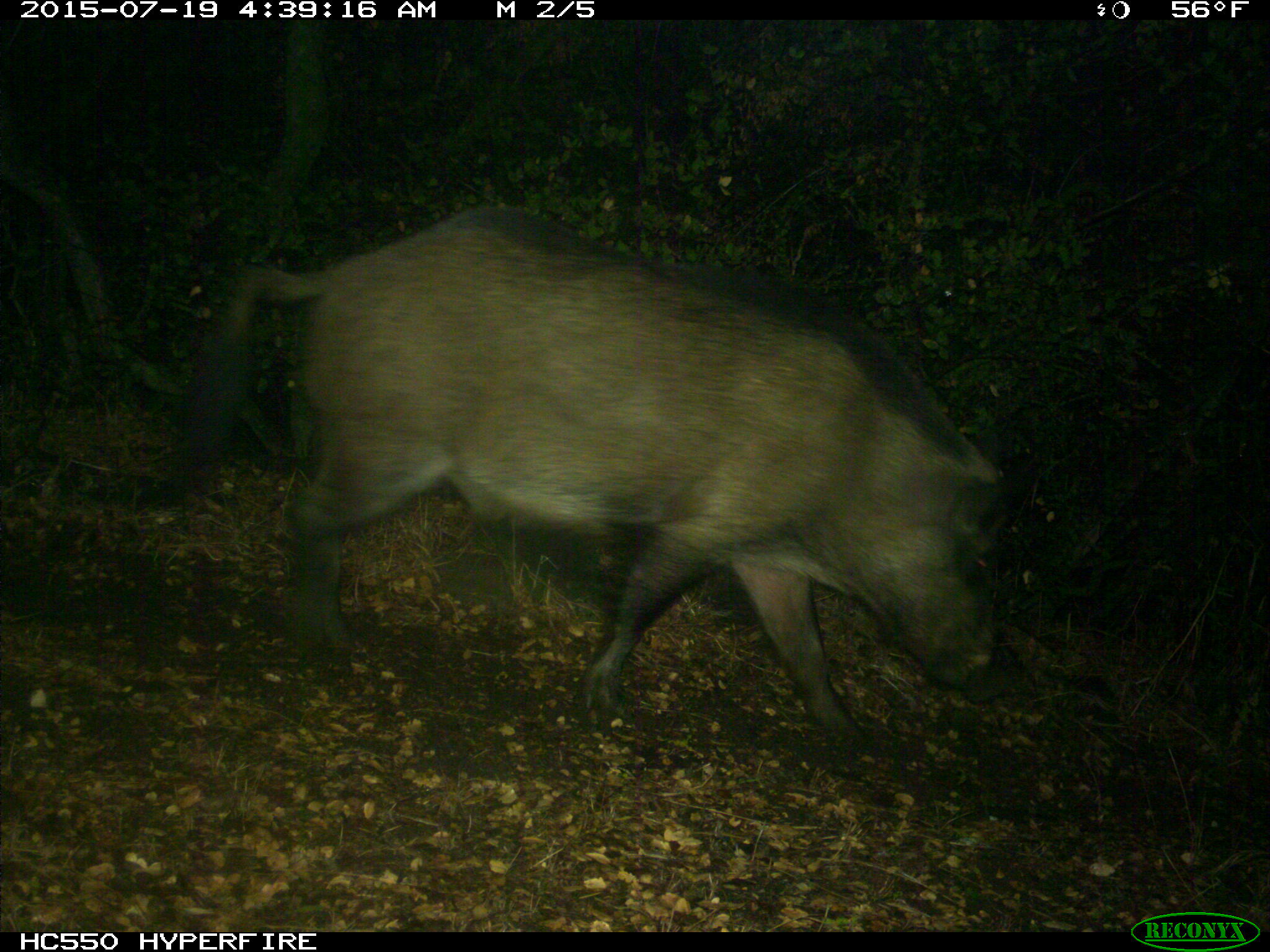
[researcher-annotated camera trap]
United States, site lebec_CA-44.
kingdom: Animalia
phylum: Chordata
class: Mammalia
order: Artiodactyla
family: Suidae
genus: Sus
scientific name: Sus scrofa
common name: wild boar